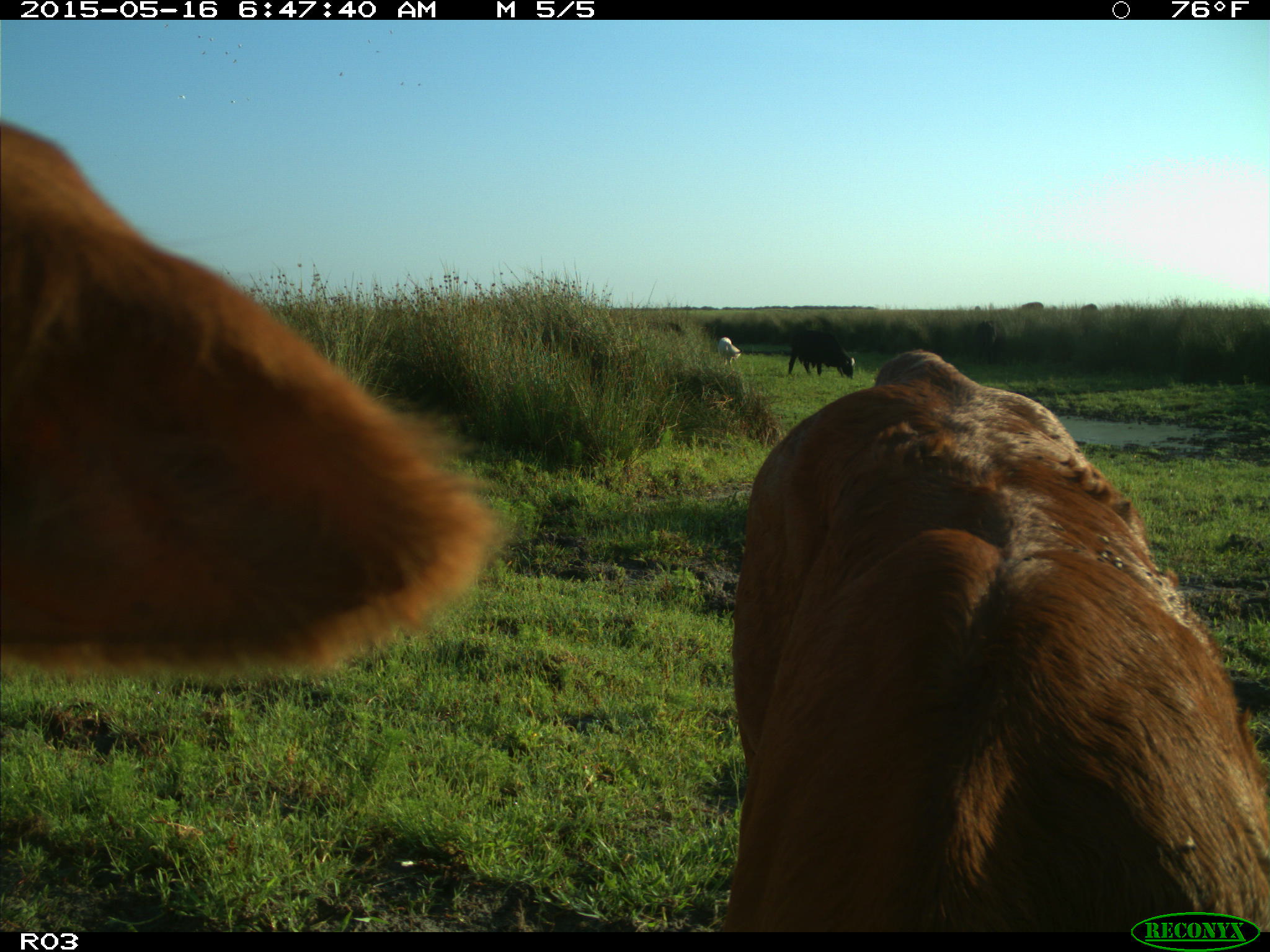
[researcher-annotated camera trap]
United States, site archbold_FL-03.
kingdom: Animalia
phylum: Chordata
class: Mammalia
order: Artiodactyla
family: Bovidae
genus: Bos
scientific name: Bos taurus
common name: domestic cow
Bos taurus (domestic cow).